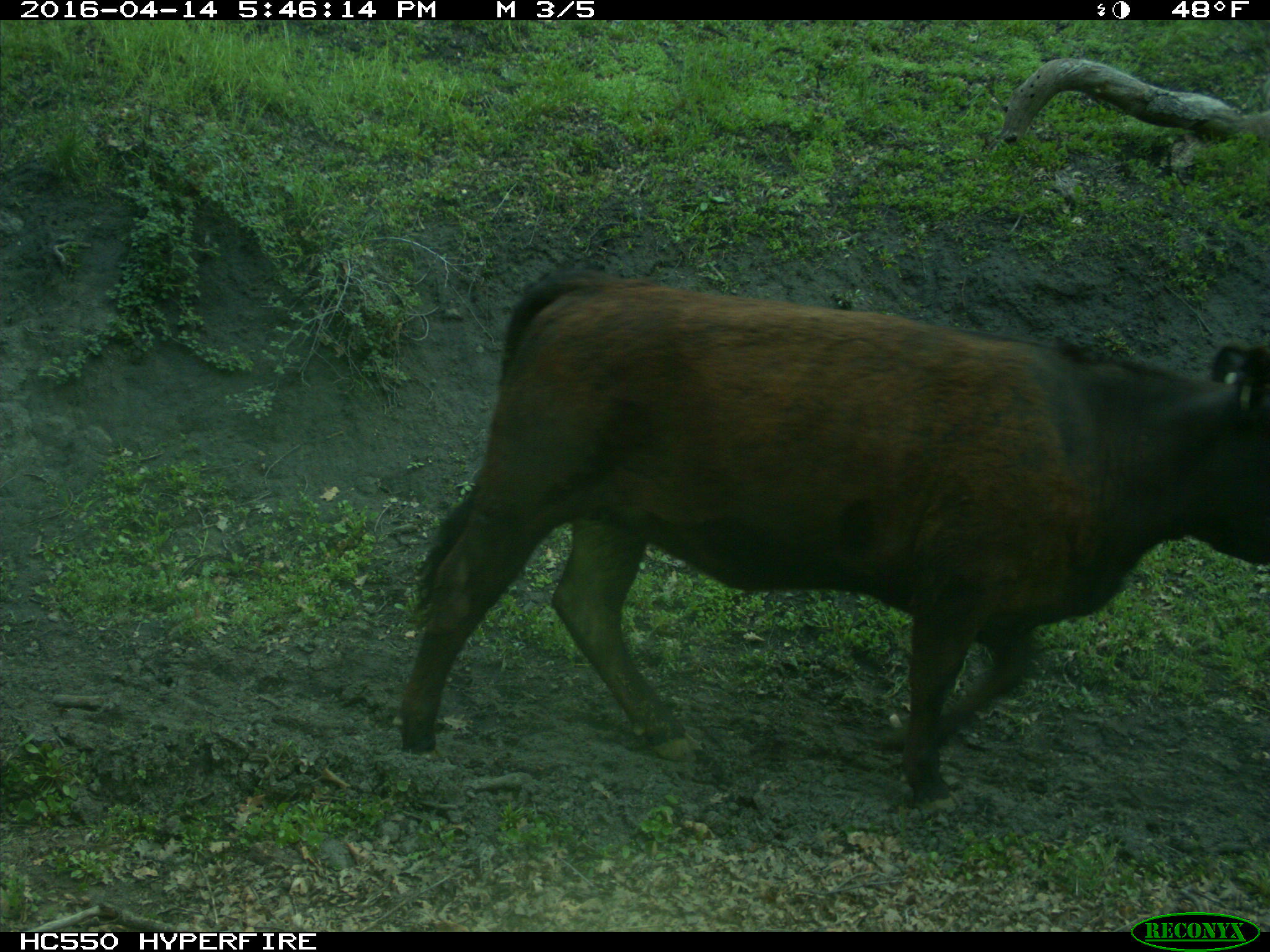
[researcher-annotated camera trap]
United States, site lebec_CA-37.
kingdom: Animalia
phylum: Chordata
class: Mammalia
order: Artiodactyla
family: Bovidae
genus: Bos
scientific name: Bos taurus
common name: domestic cow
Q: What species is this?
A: Bos taurus (domestic cow).